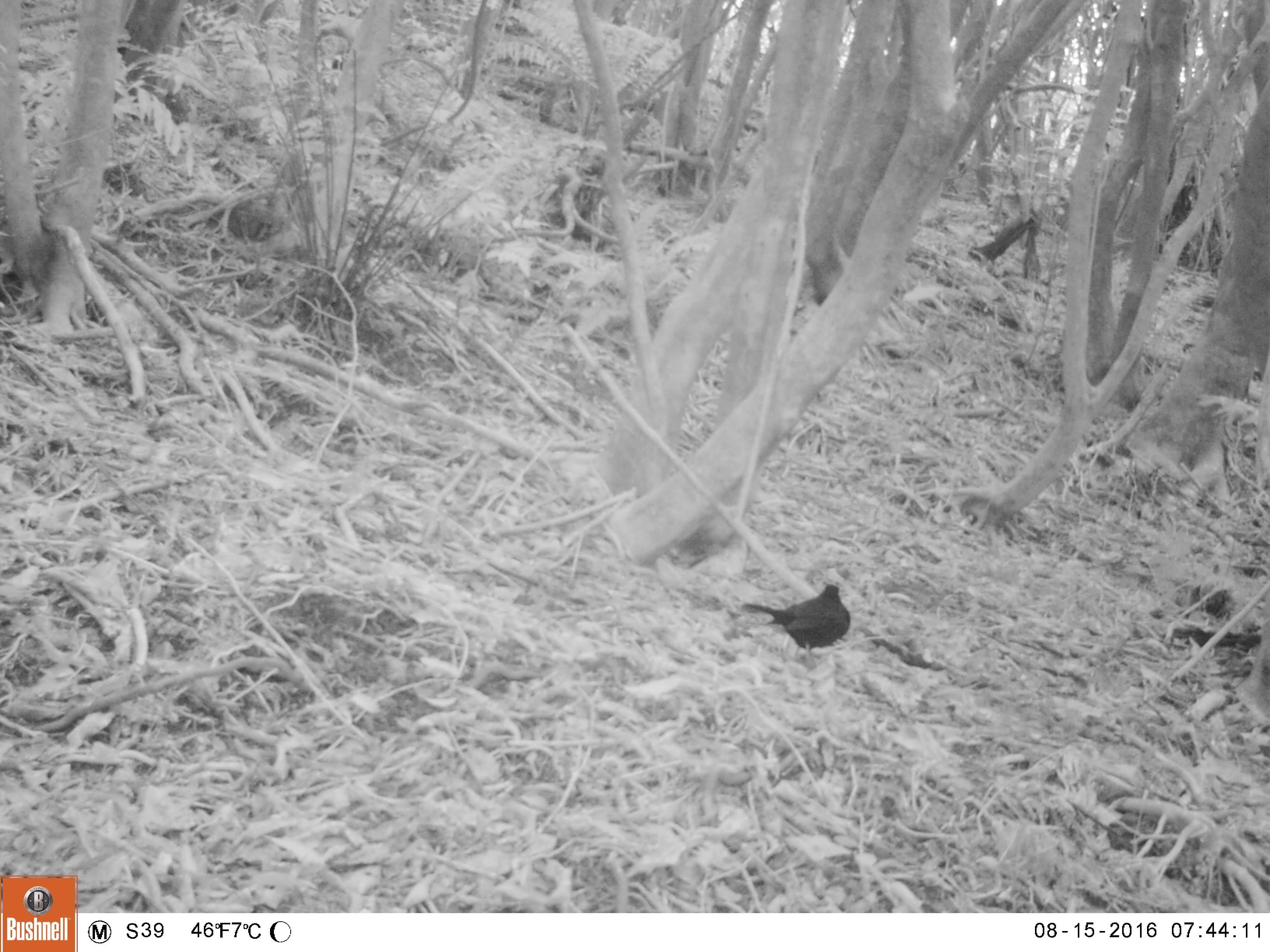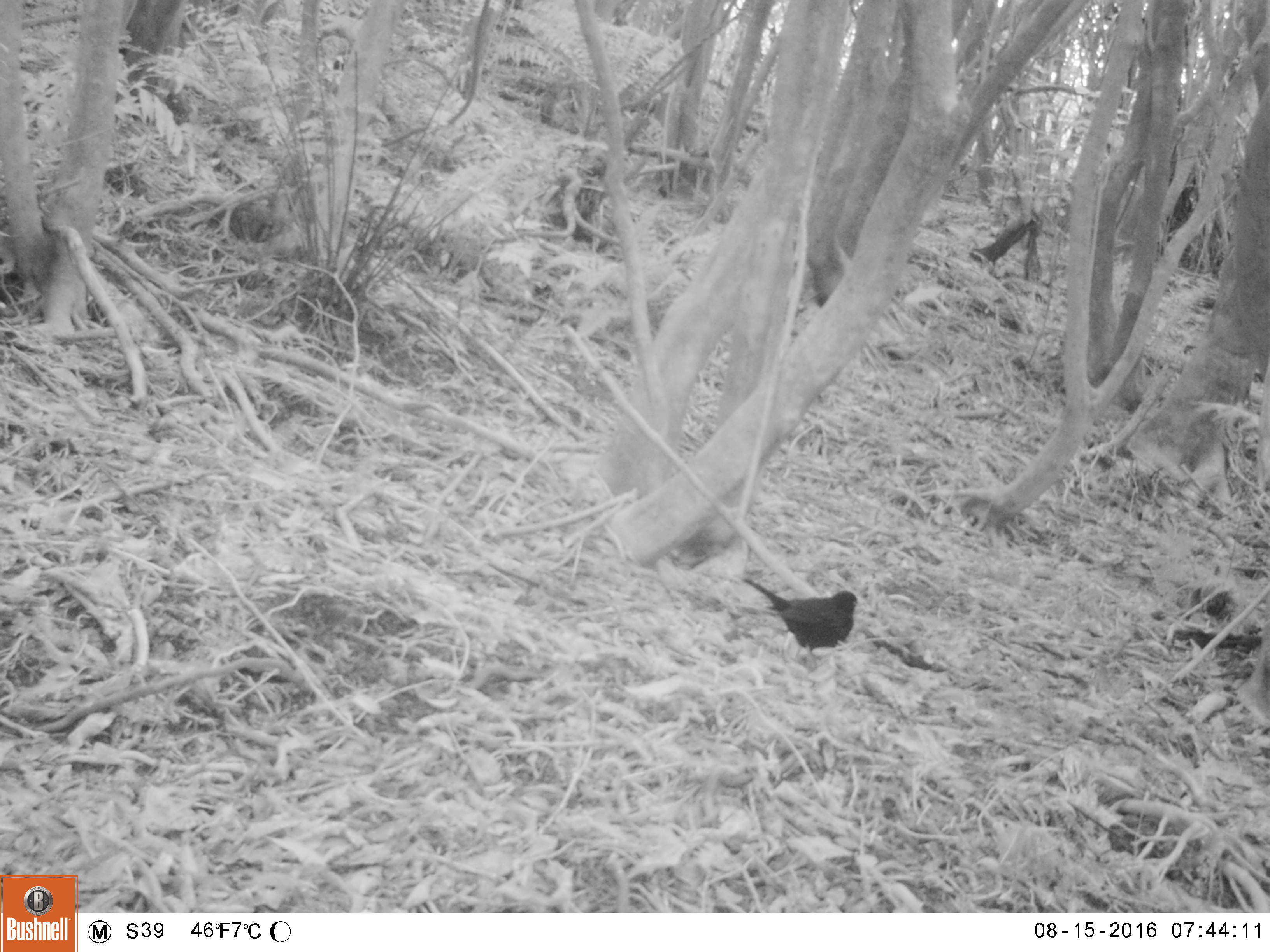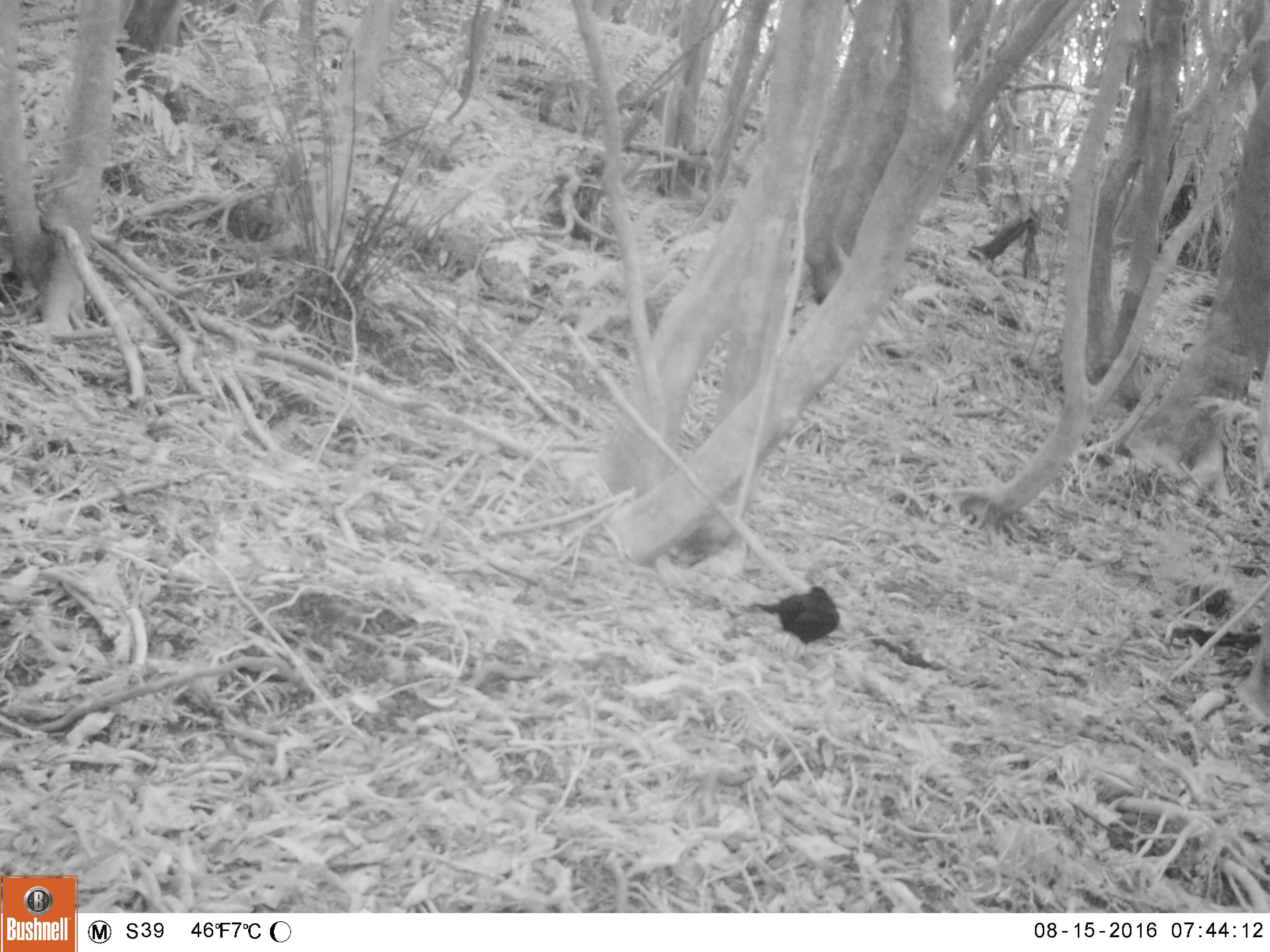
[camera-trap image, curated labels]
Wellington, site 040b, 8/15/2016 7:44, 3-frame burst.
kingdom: Animalia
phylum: Chordata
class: Aves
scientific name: Aves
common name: bird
Bird (Aves).